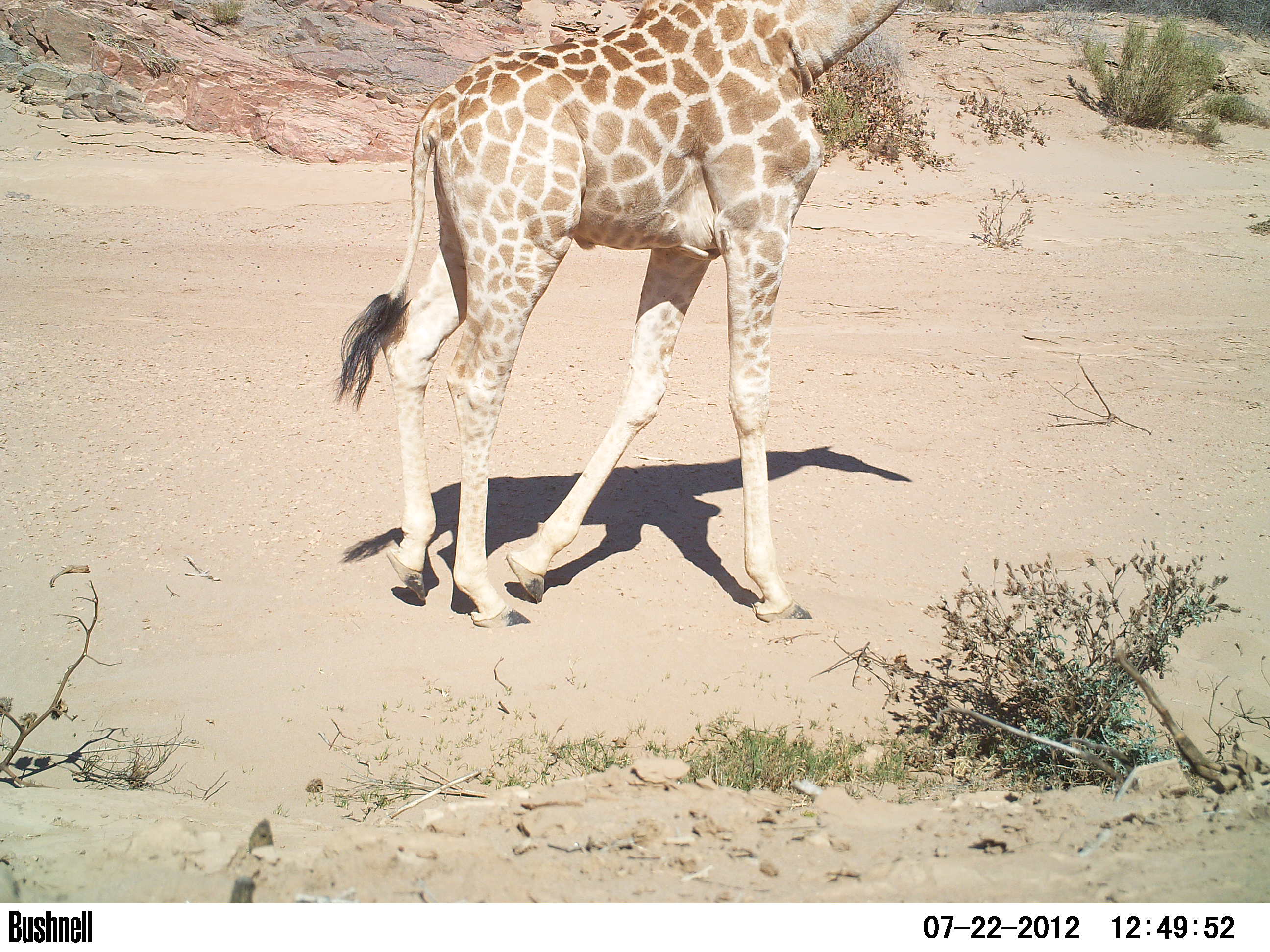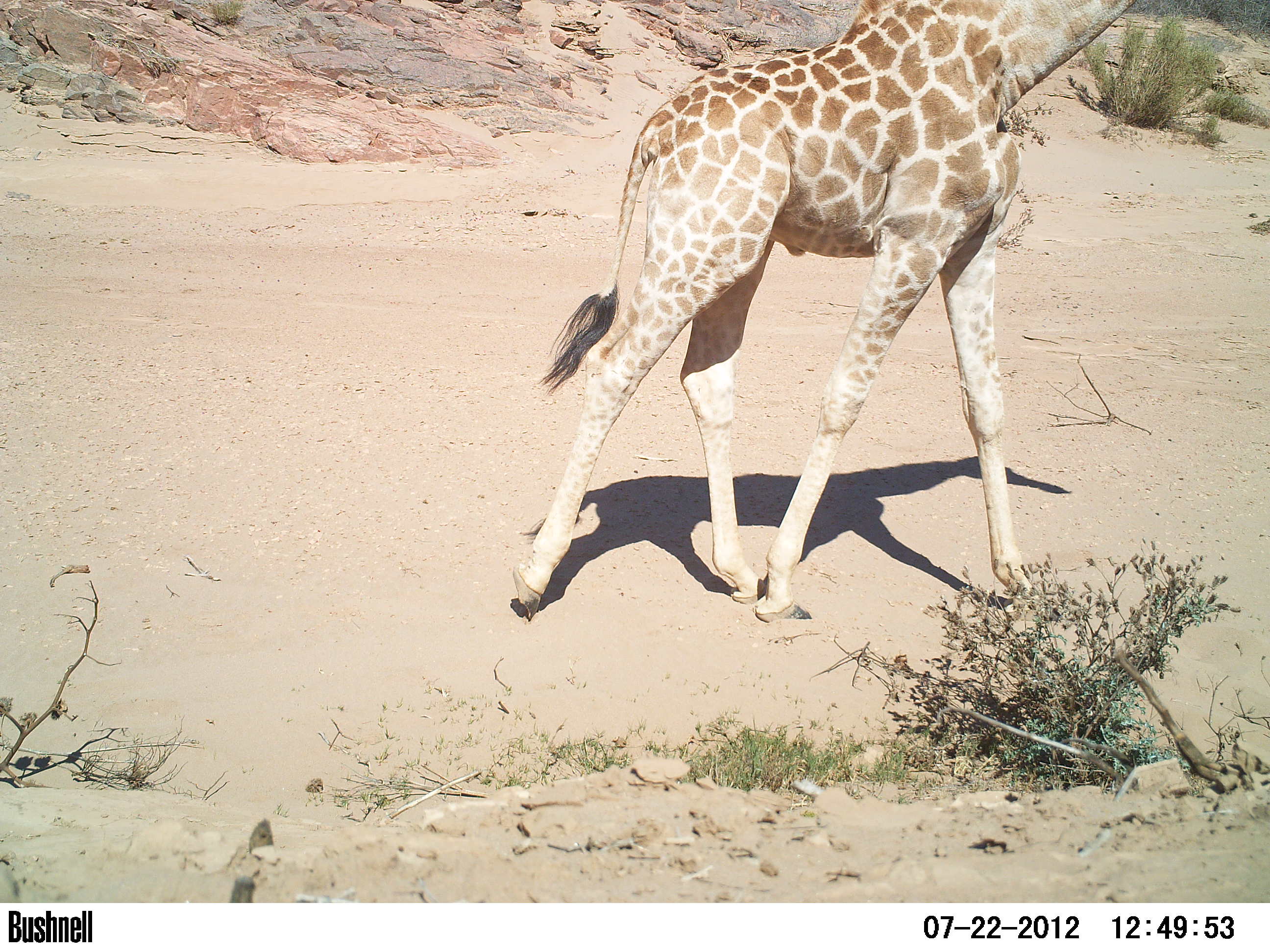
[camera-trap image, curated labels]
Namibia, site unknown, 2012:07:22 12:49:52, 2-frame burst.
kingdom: Animalia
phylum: Chordata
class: Mammalia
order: Artiodactyla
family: Giraffidae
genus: Giraffa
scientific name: Giraffa camelopardalis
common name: giraffe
Giraffa camelopardalis (giraffe).